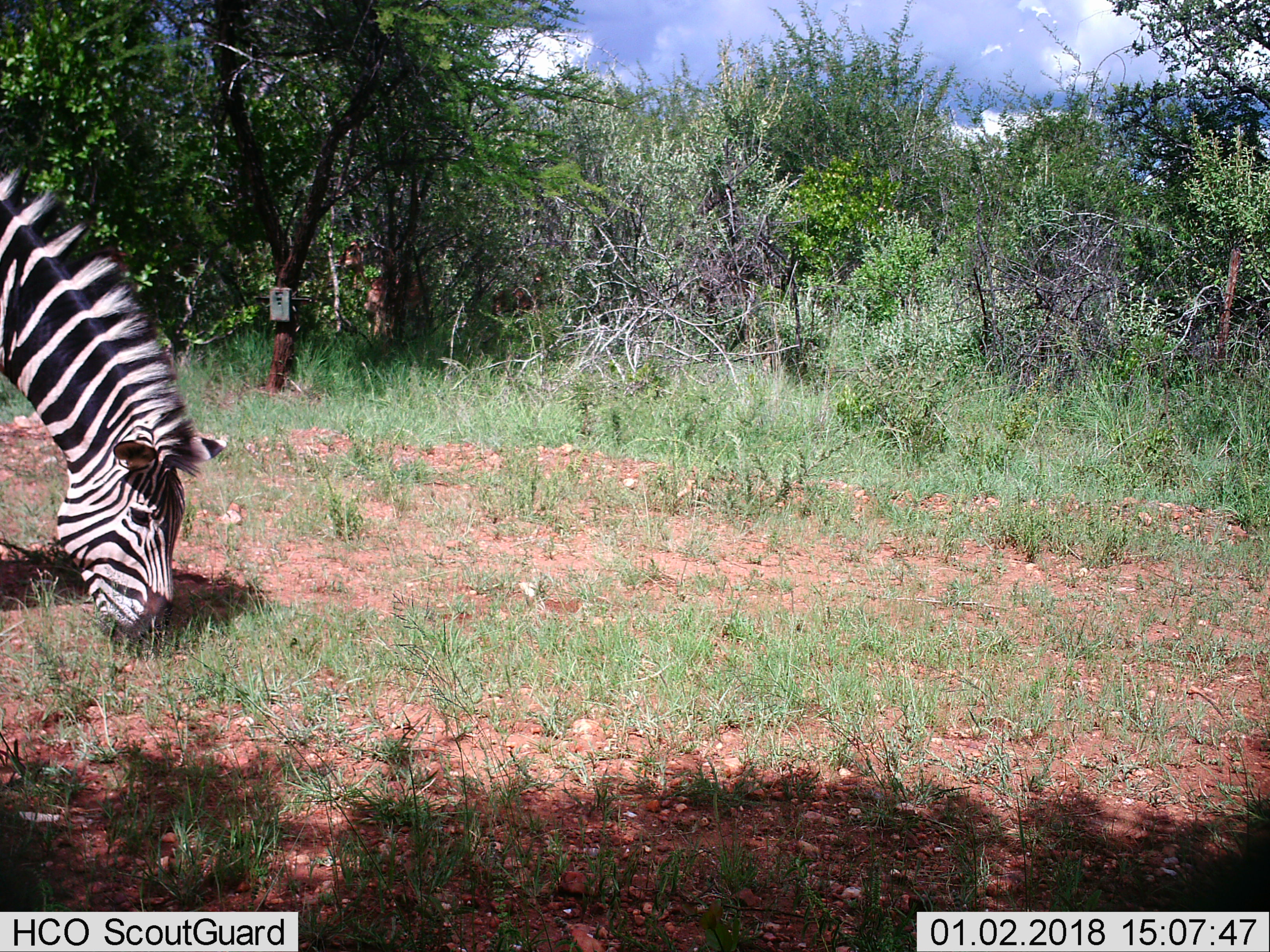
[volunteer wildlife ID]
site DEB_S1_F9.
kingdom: Animalia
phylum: Chordata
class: Mammalia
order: Perissodactyla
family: Equidae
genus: Equus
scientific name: Equus quagga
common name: plains zebra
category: zebraplains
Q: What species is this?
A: Zebraplains (plains zebra) (Equus quagga).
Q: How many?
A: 1.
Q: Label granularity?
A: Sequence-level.